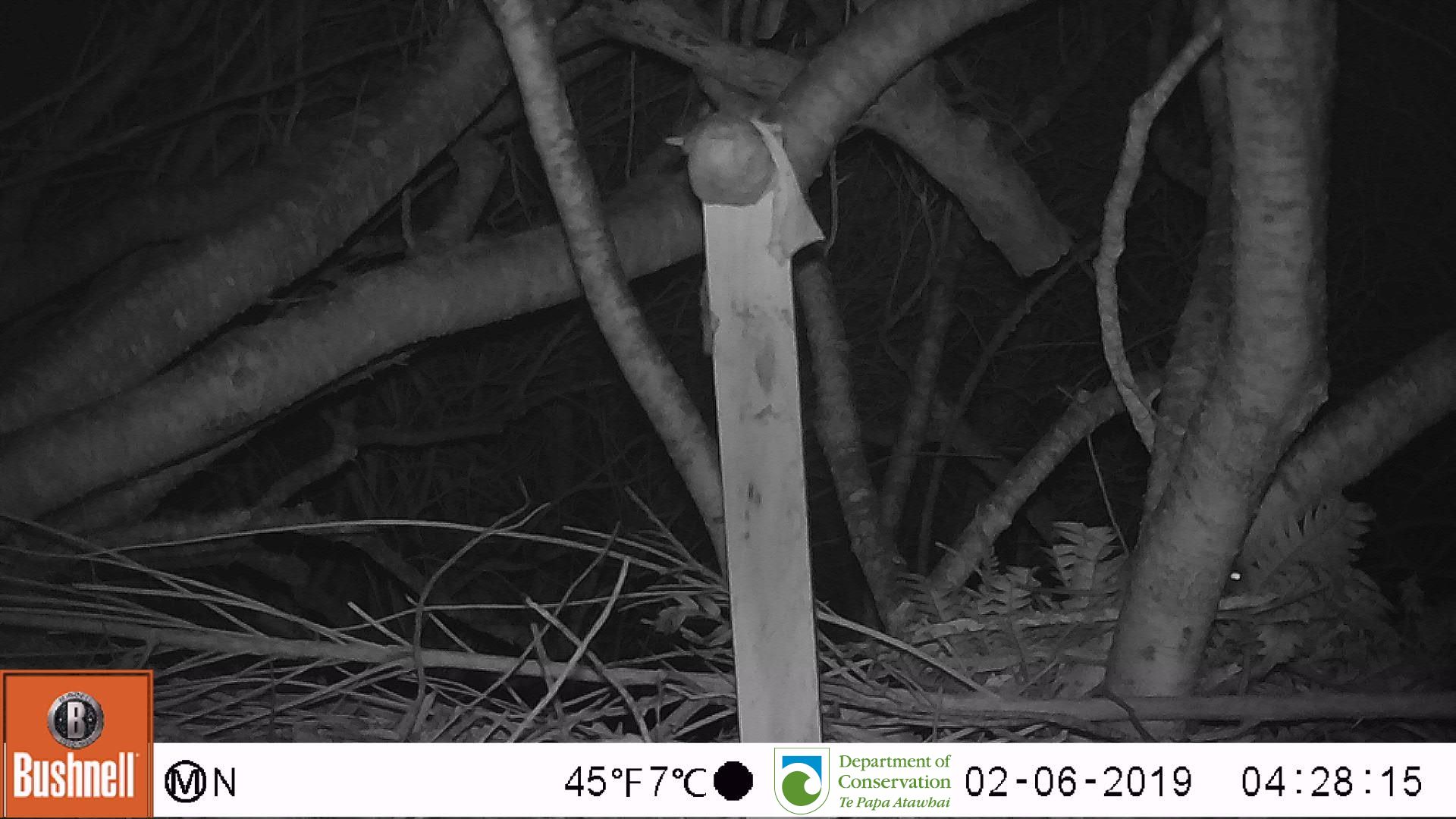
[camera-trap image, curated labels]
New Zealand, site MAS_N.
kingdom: Animalia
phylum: Chordata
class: Mammalia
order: Rodentia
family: Muridae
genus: Mus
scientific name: Mus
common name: mouse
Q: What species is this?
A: Mouse (Mus).